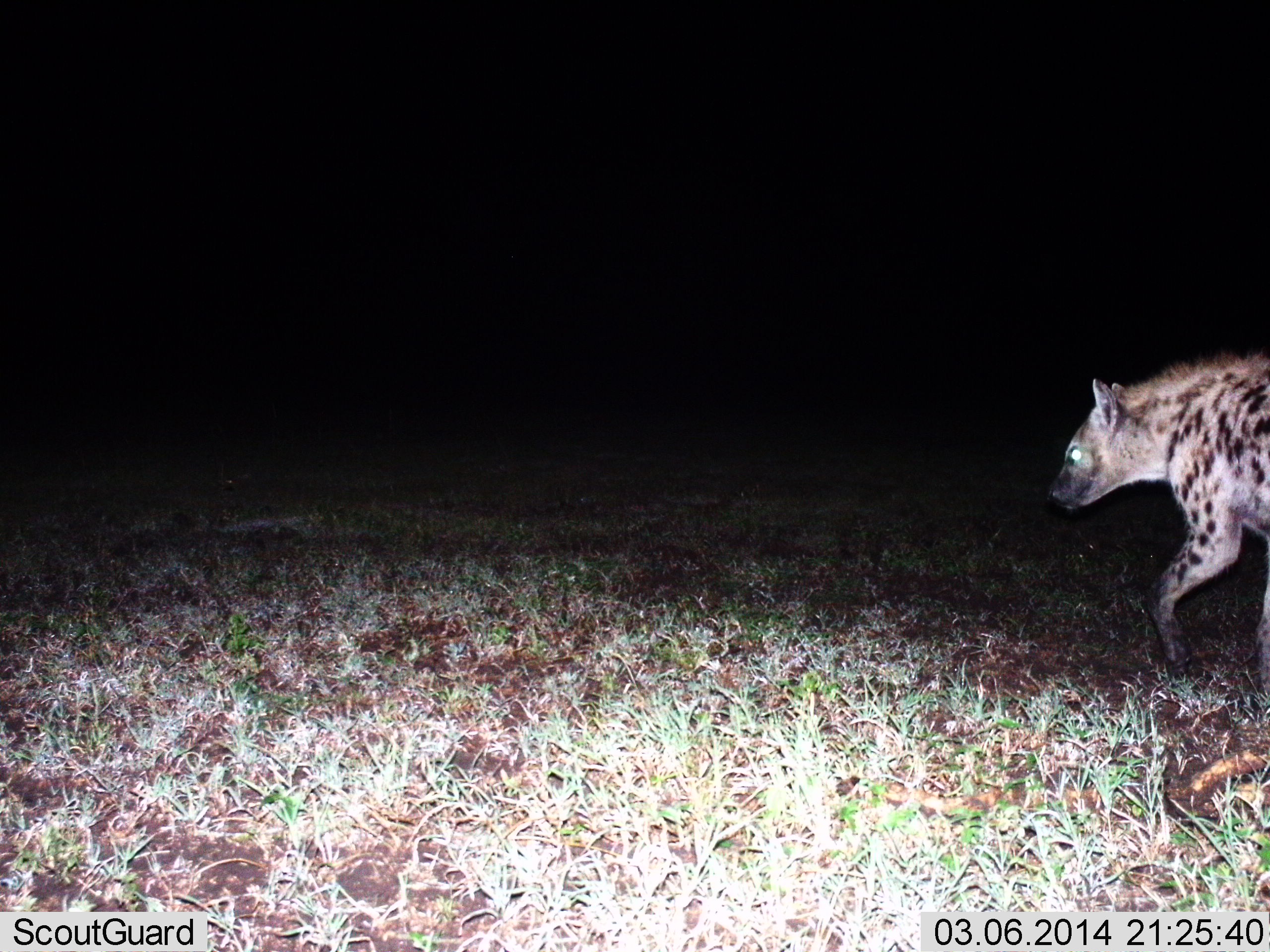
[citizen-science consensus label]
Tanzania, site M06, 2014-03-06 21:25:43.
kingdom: Animalia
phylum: Chordata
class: Mammalia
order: Carnivora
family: Hyaenidae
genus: Crocuta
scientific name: Crocuta crocuta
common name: spotted hyena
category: hyenaspotted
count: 1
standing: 10%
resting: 0%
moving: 100%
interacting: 0%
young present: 0%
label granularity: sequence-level